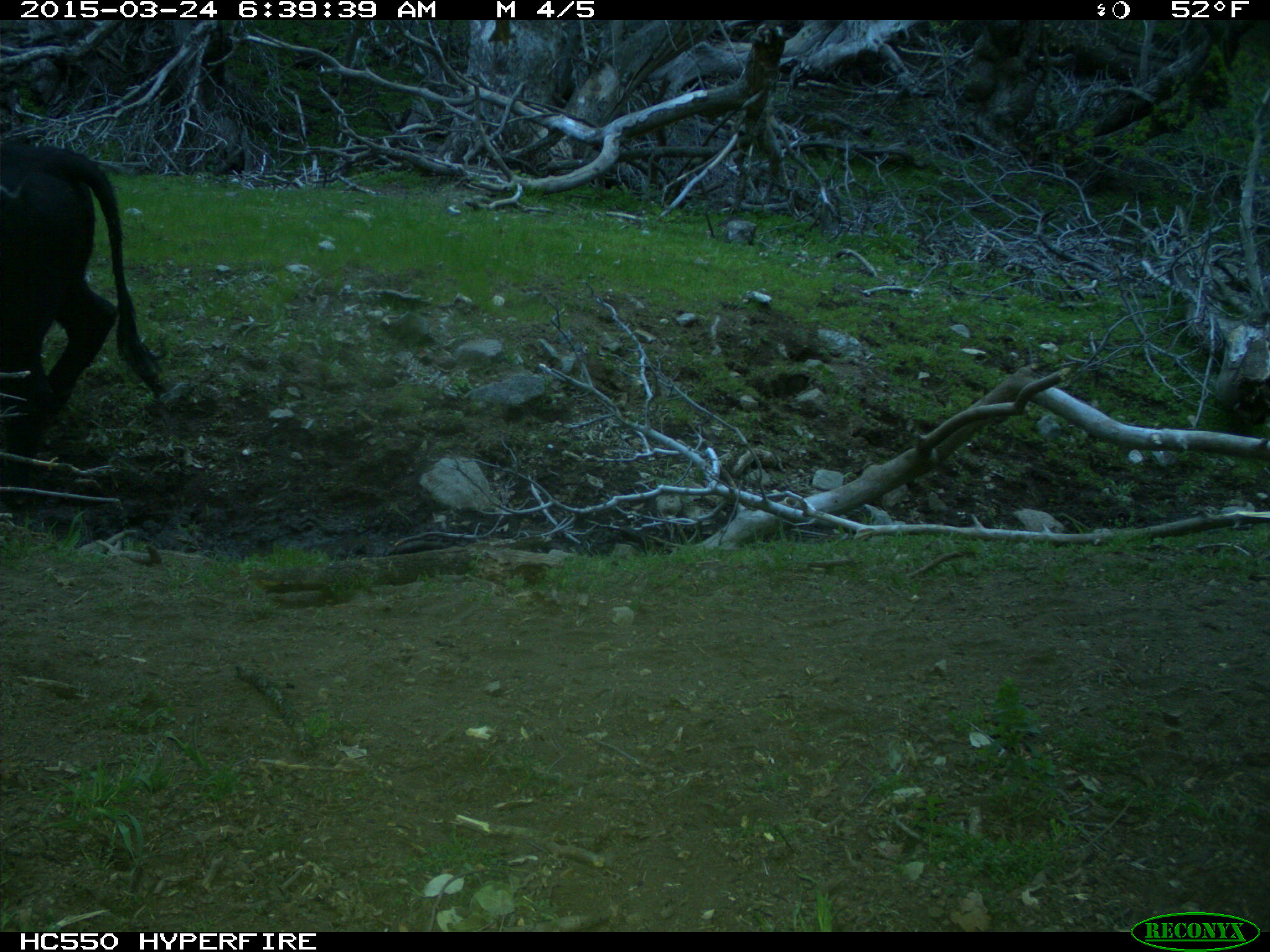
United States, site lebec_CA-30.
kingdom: Animalia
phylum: Chordata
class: Mammalia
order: Artiodactyla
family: Bovidae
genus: Bos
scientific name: Bos taurus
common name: domestic cow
Bos taurus (domestic cow).